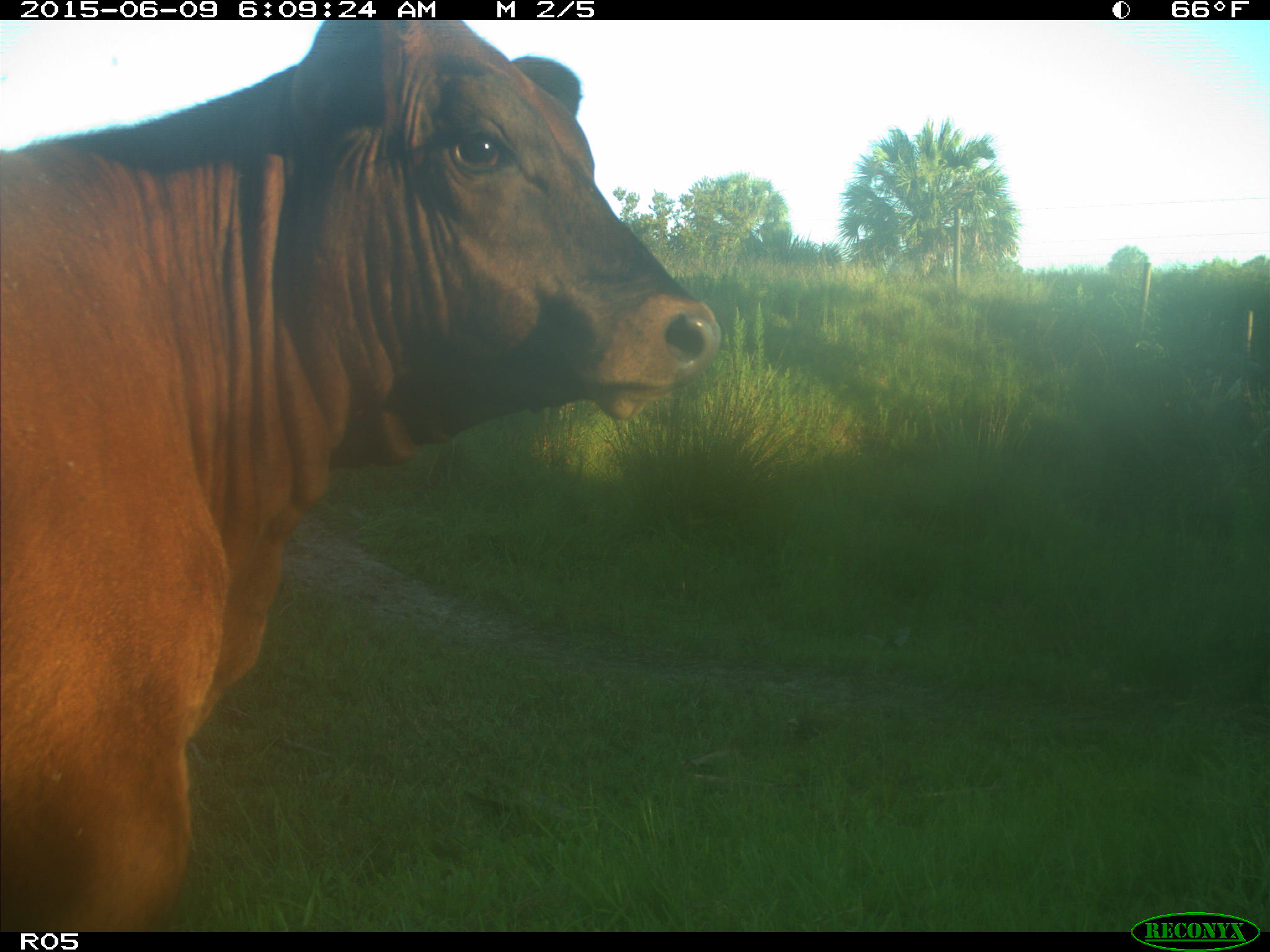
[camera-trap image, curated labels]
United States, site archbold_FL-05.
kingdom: Animalia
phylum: Chordata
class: Mammalia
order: Artiodactyla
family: Bovidae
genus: Bos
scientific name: Bos taurus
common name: domestic cow